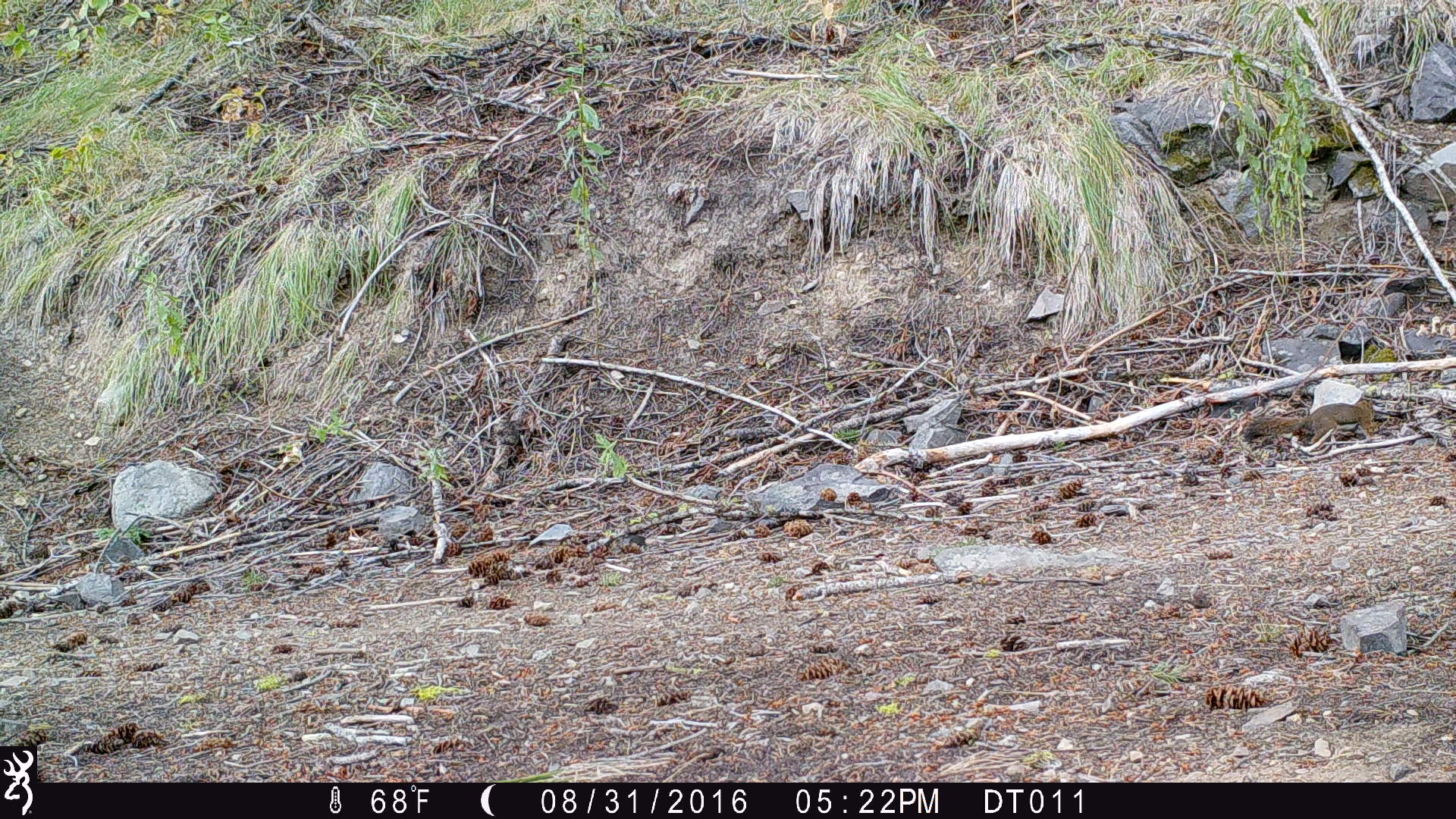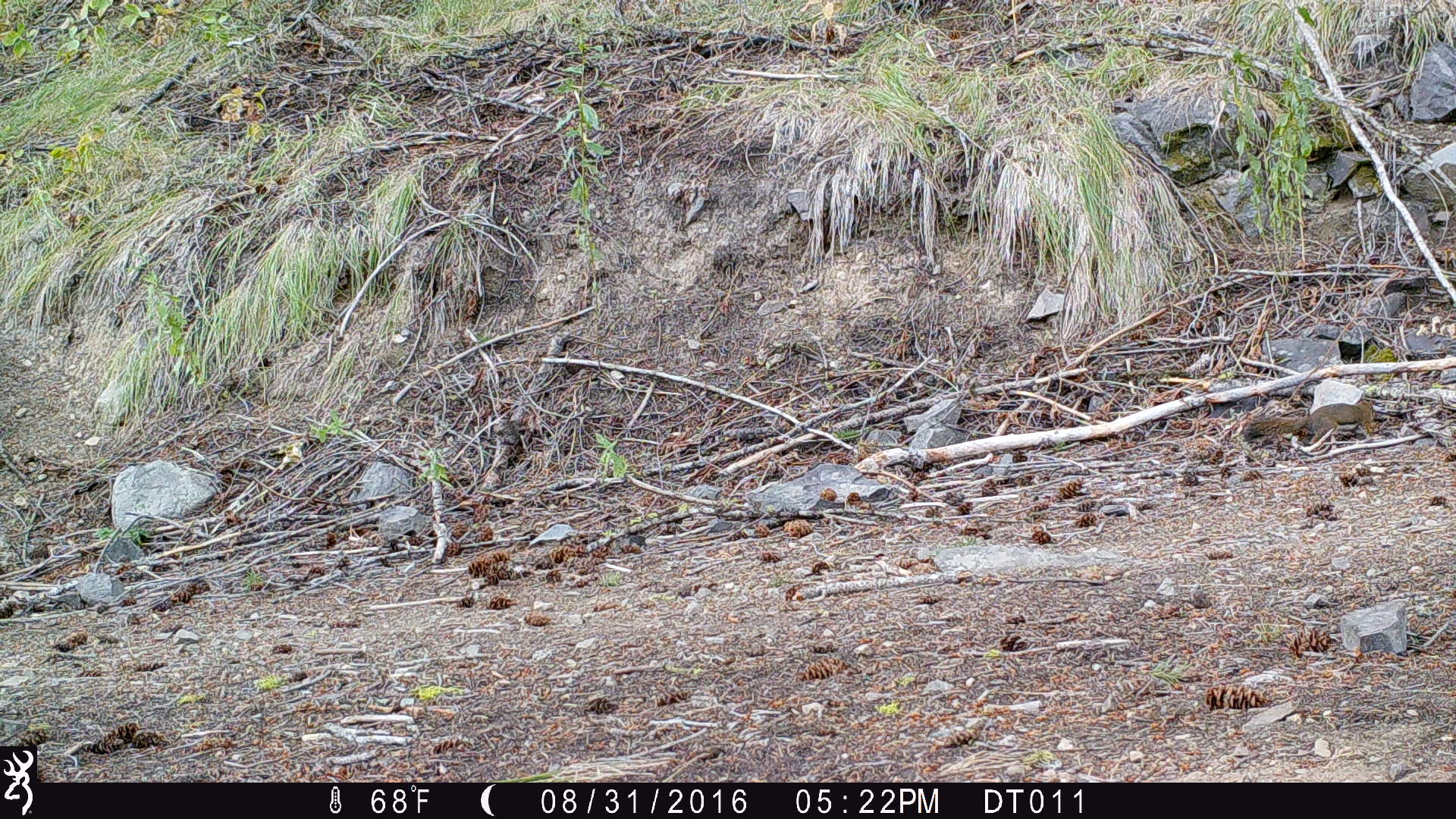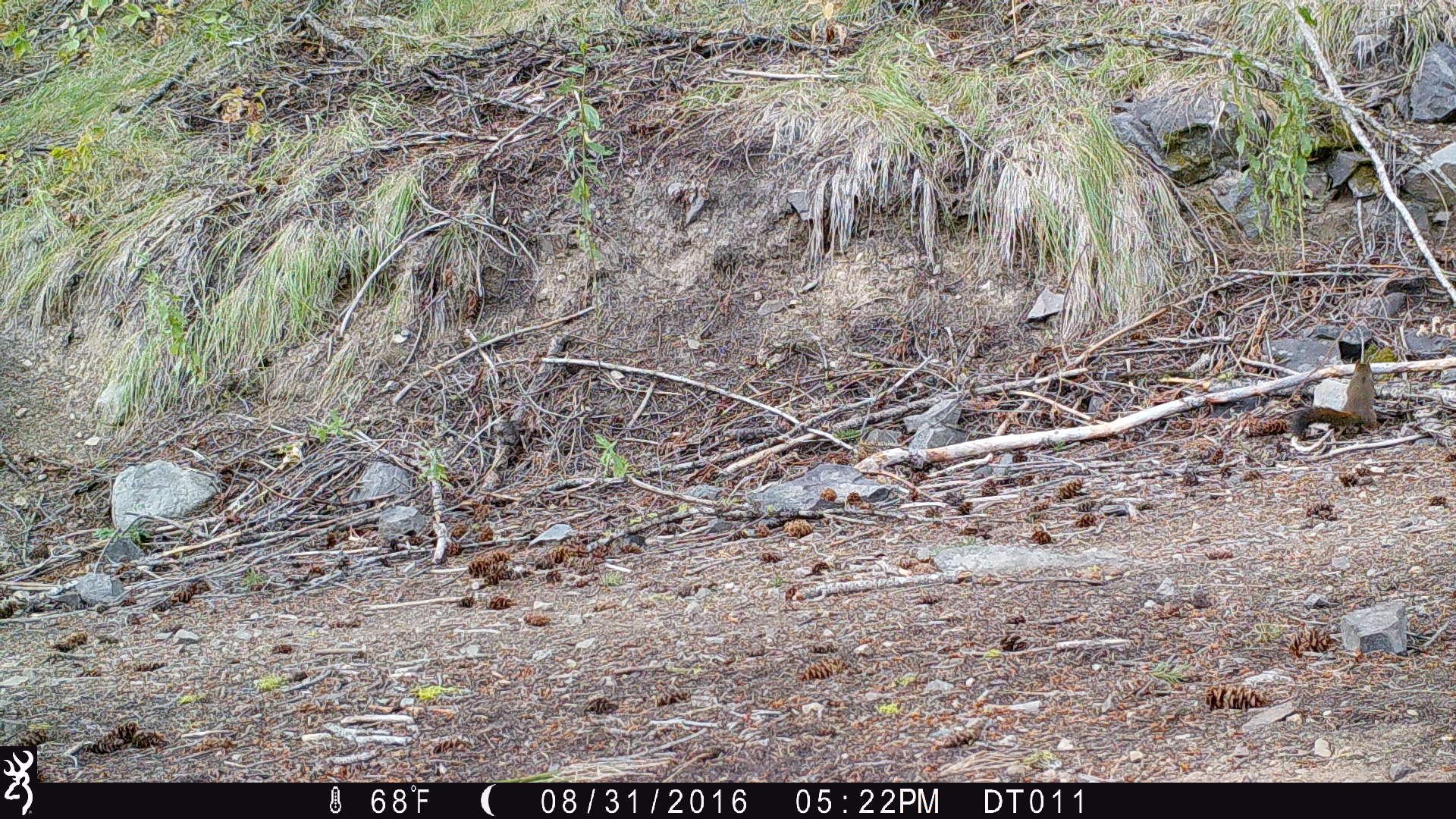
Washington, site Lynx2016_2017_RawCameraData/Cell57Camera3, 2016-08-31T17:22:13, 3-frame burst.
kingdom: Animalia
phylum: Chordata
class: Mammalia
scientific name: Mammalia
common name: small mammal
Small mammal (Mammalia). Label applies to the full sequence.